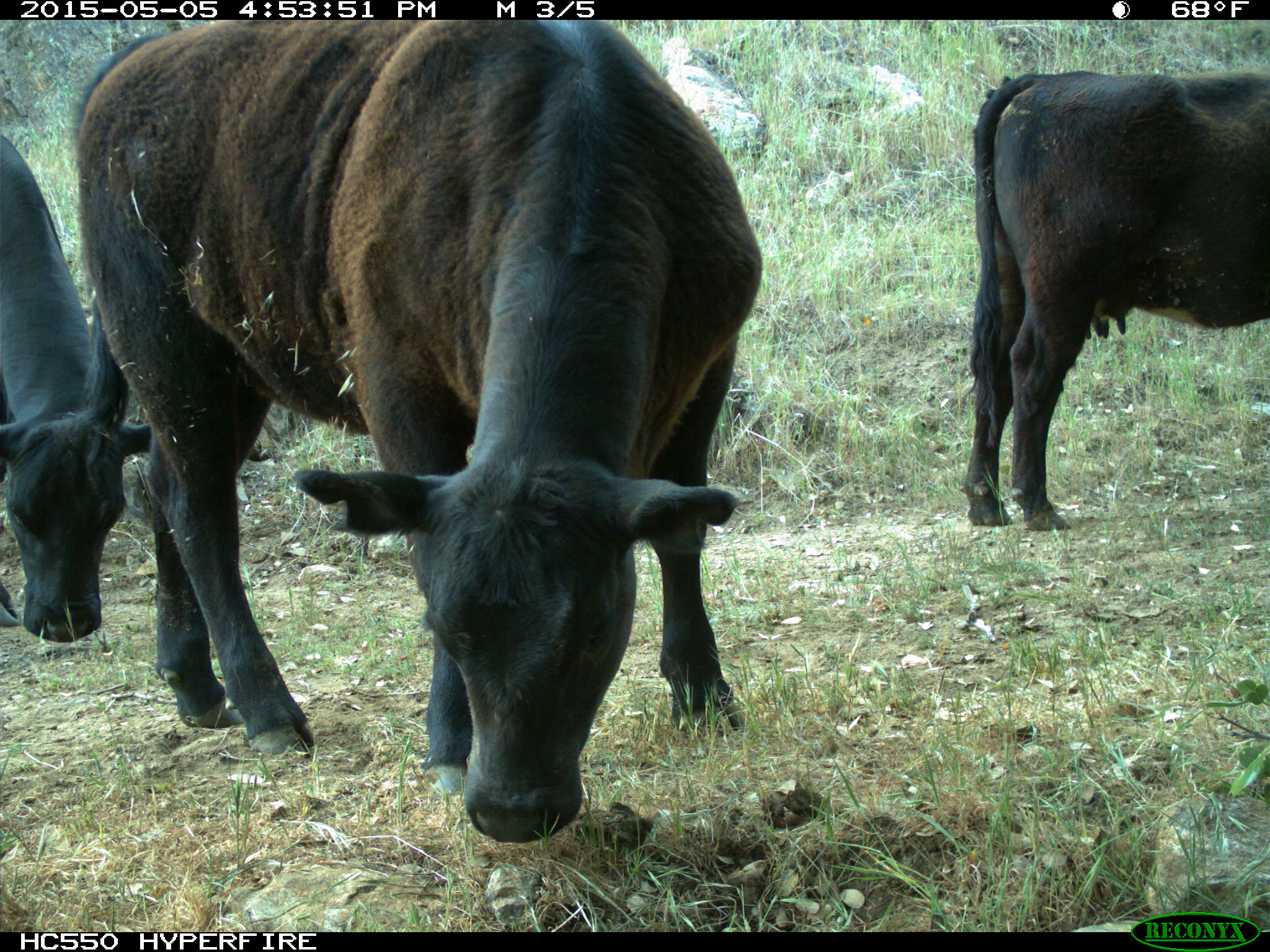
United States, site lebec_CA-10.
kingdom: Animalia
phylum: Chordata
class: Mammalia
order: Artiodactyla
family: Bovidae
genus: Bos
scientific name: Bos taurus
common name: domestic cow